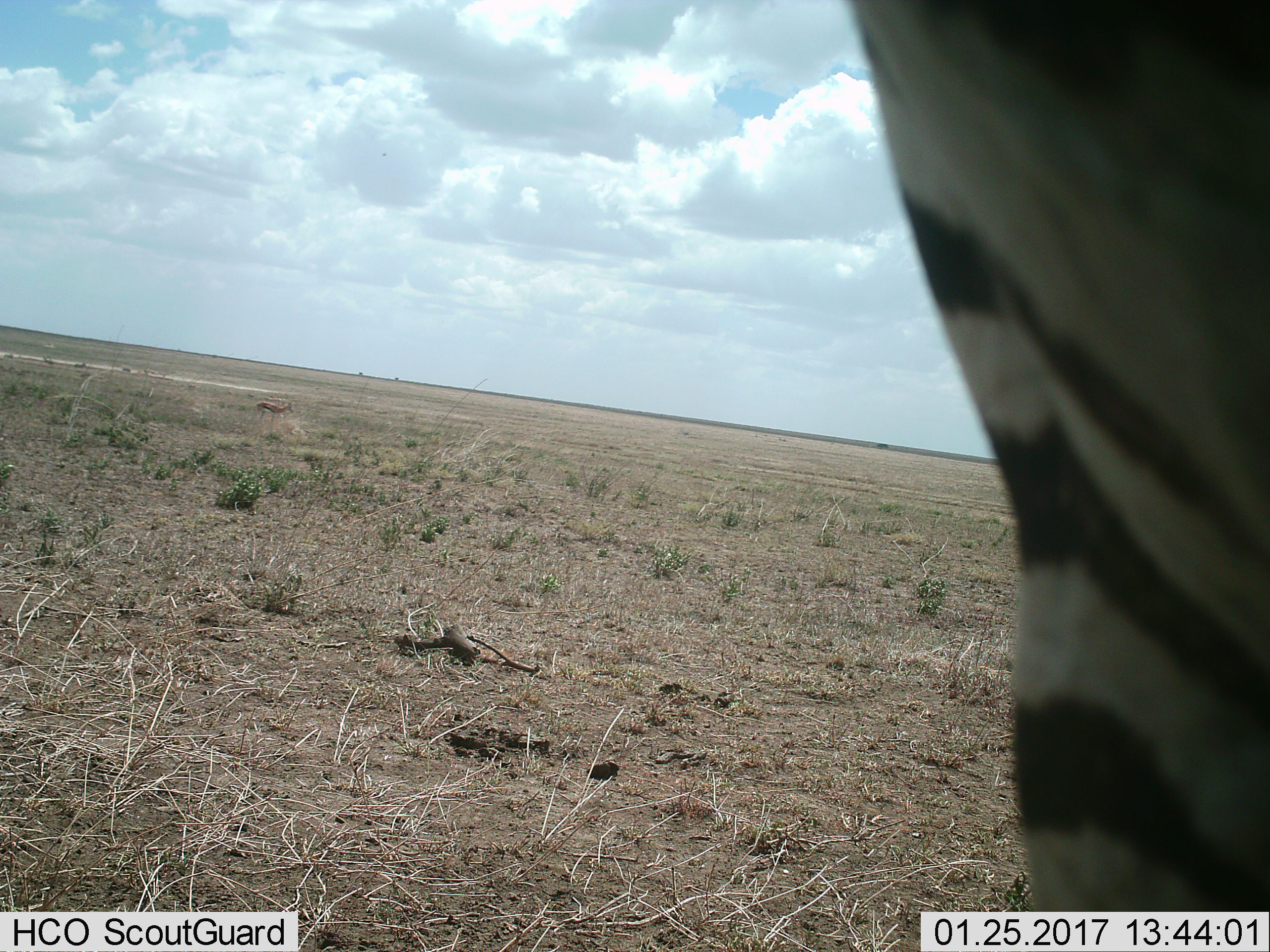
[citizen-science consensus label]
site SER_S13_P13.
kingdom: Animalia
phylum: Chordata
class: Mammalia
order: Artiodactyla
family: Bovidae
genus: Eudorcas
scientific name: Eudorcas thomsonii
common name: thomson's gazelle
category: gazellethomsons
Gazellethomsons (thomson's gazelle) (Eudorcas thomsonii), count 1. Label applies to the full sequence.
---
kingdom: Animalia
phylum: Chordata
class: Mammalia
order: Perissodactyla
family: Equidae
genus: Equus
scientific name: Equus quagga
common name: plains zebra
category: zebraplains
Zebraplains (plains zebra) (Equus quagga), count 1. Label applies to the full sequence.